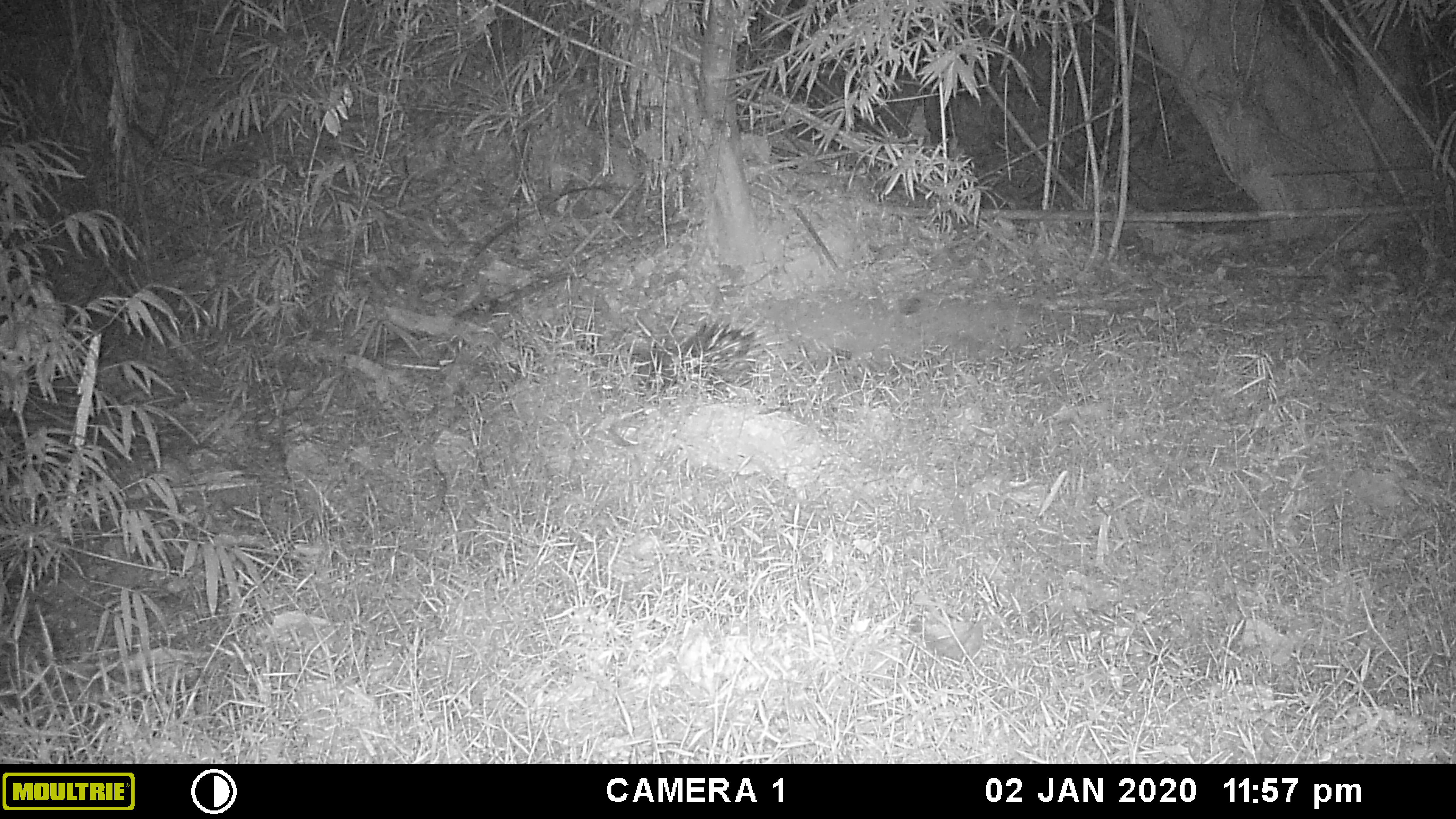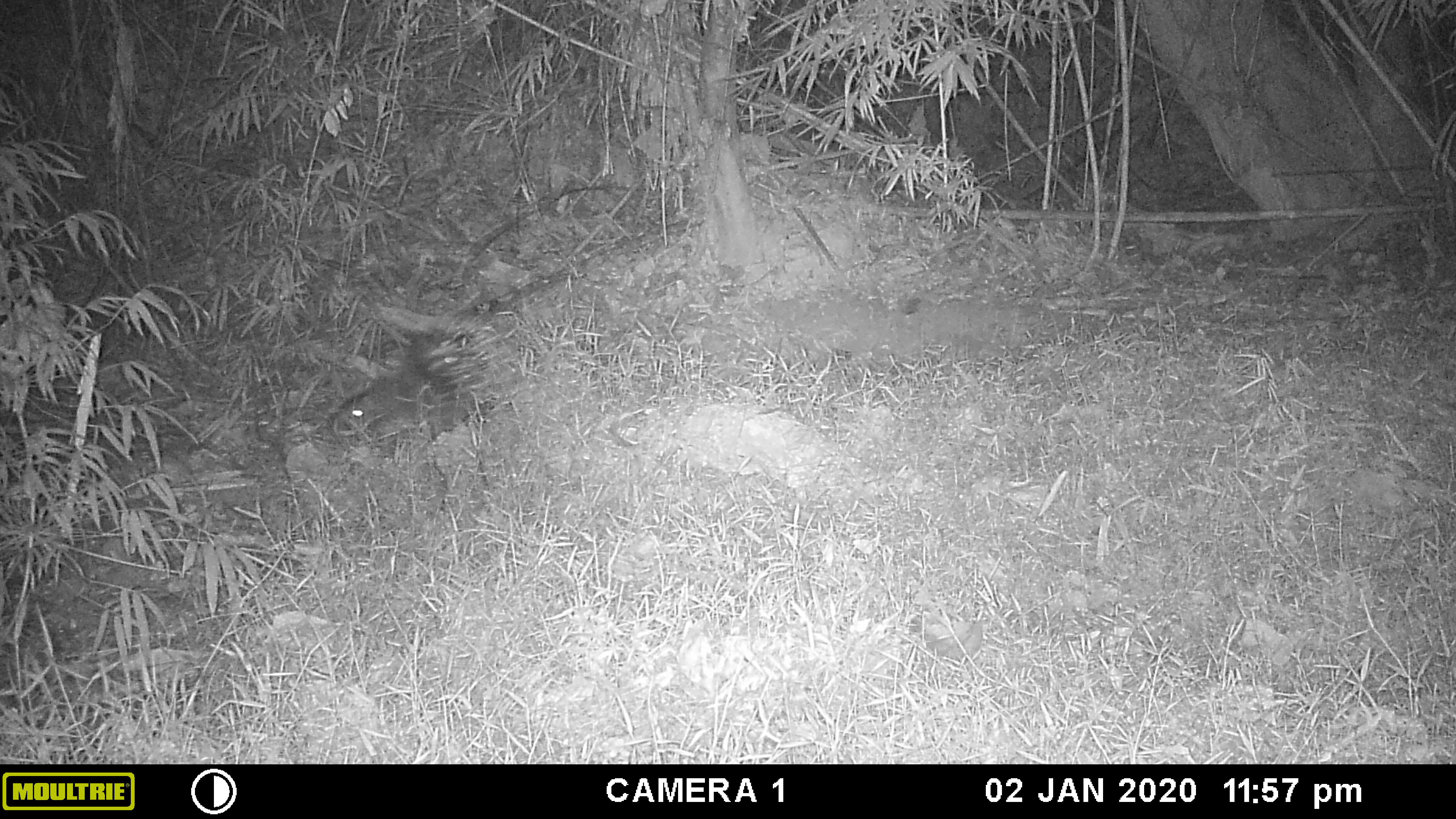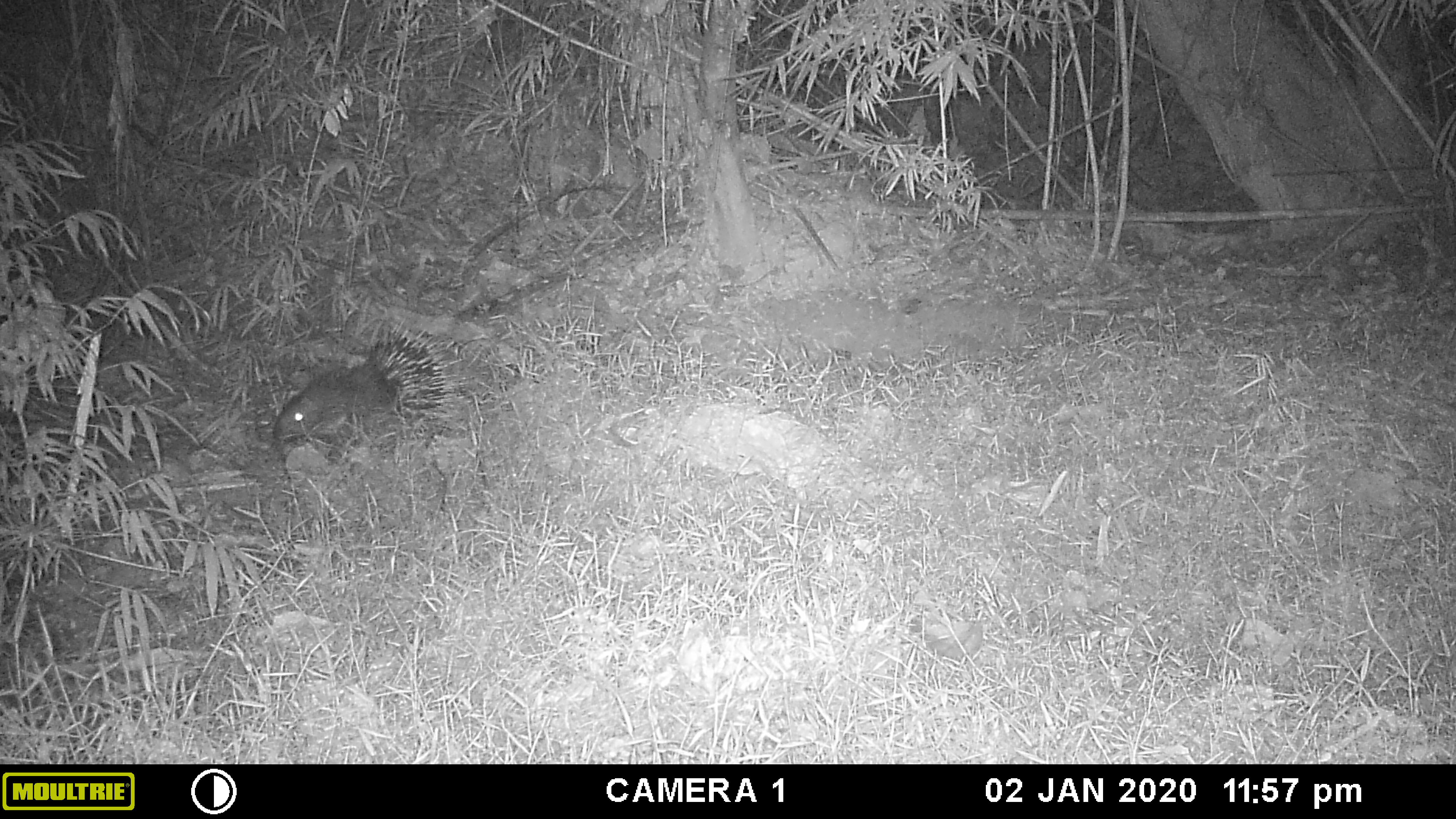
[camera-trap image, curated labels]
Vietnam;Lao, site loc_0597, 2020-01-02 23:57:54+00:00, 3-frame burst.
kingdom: Animalia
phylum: Chordata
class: Mammalia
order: Rodentia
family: Hystricidae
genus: Hystrix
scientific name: Hystrix brachyura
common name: malayan porcupine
Malayan porcupine (Hystrix brachyura). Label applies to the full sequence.